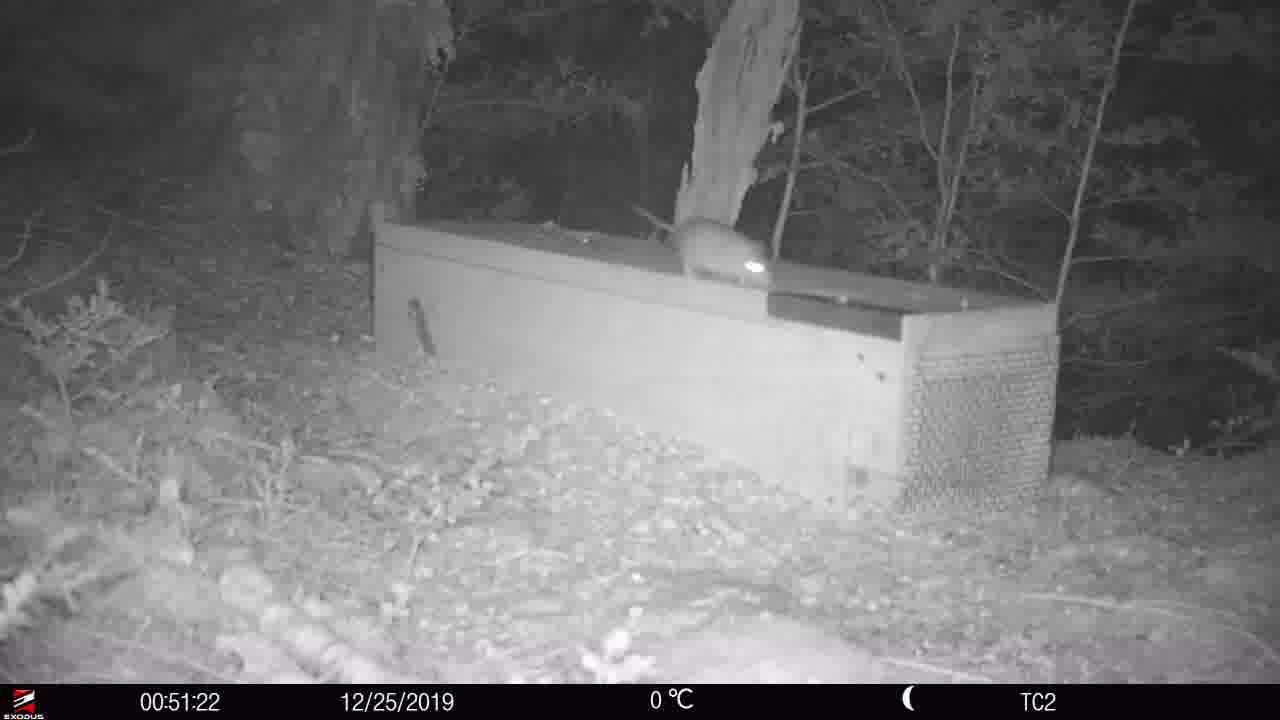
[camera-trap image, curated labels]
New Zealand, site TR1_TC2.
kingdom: Animalia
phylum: Chordata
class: Mammalia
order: Rodentia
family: Muridae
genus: Rattus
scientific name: Rattus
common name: rat